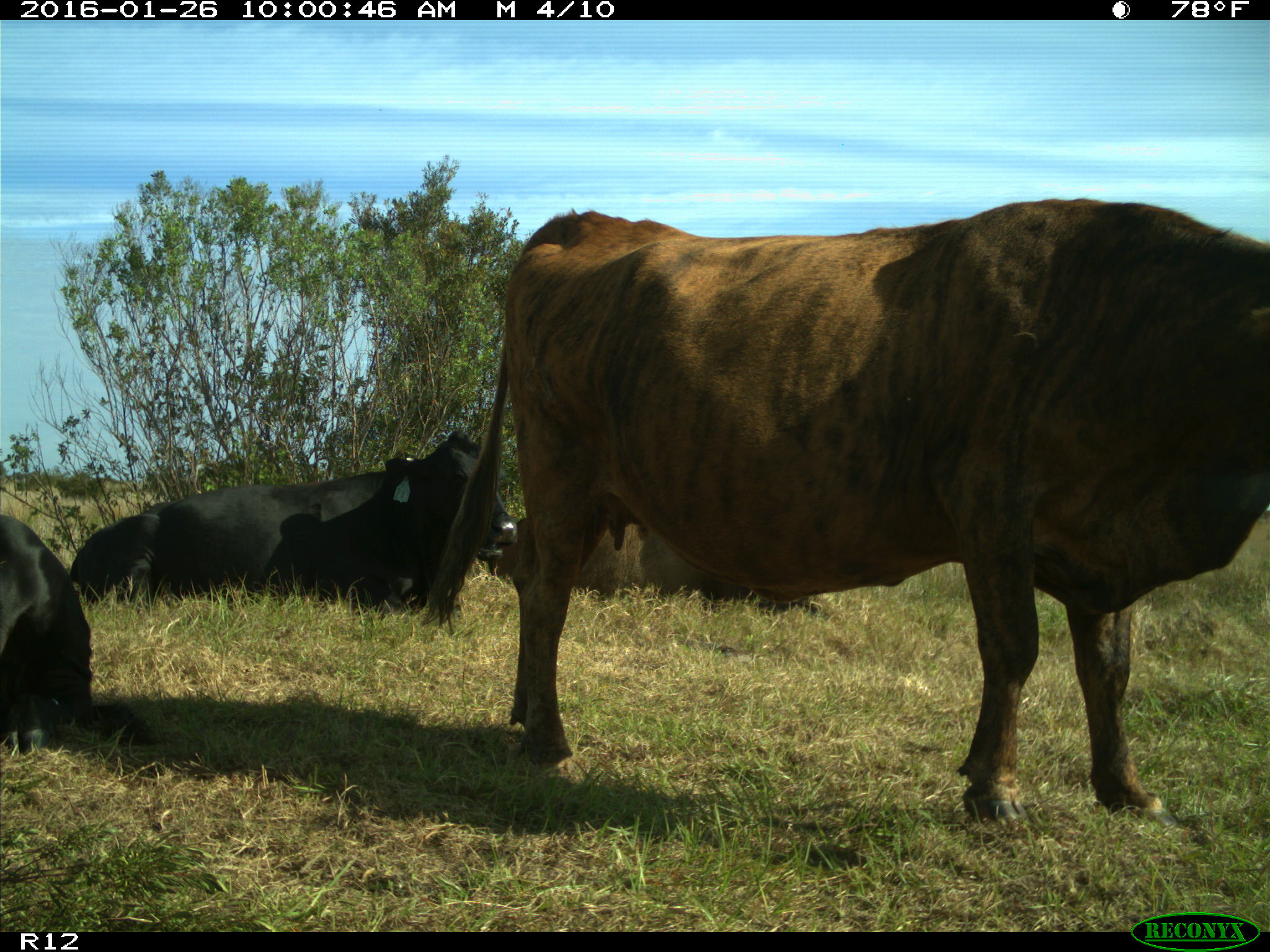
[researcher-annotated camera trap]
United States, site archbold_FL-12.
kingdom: Animalia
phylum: Chordata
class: Mammalia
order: Artiodactyla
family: Bovidae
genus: Bos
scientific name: Bos taurus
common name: domestic cow